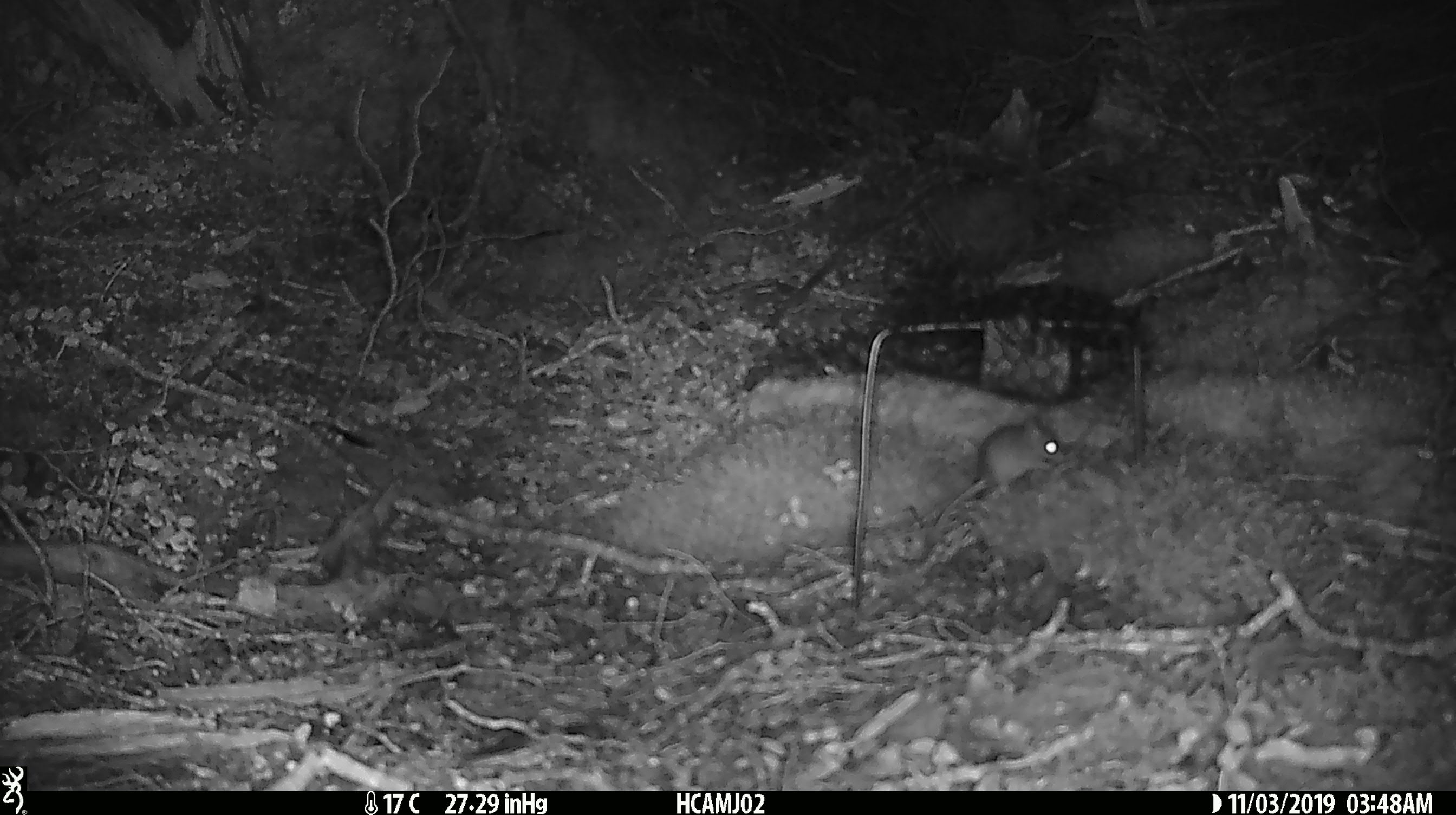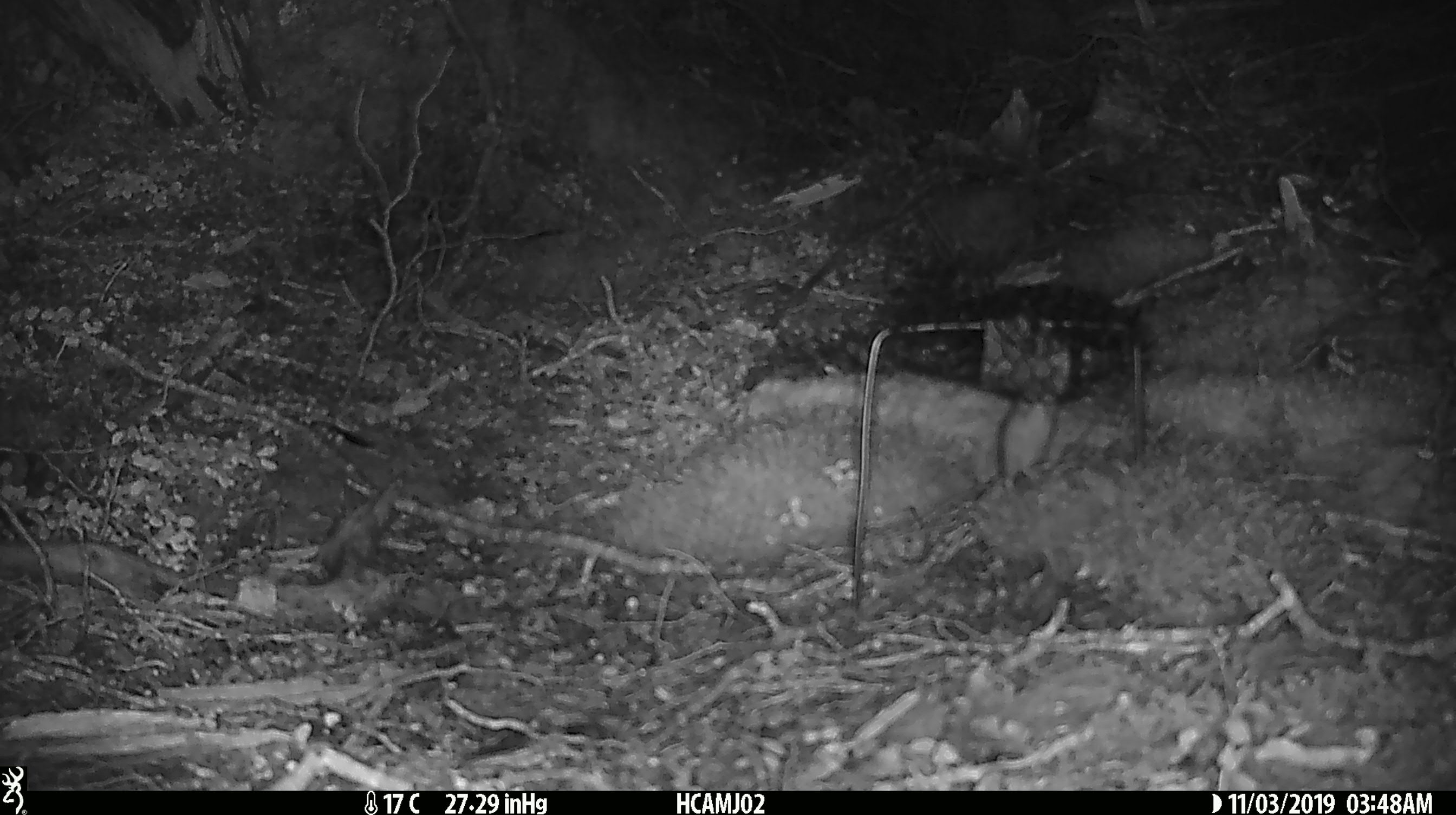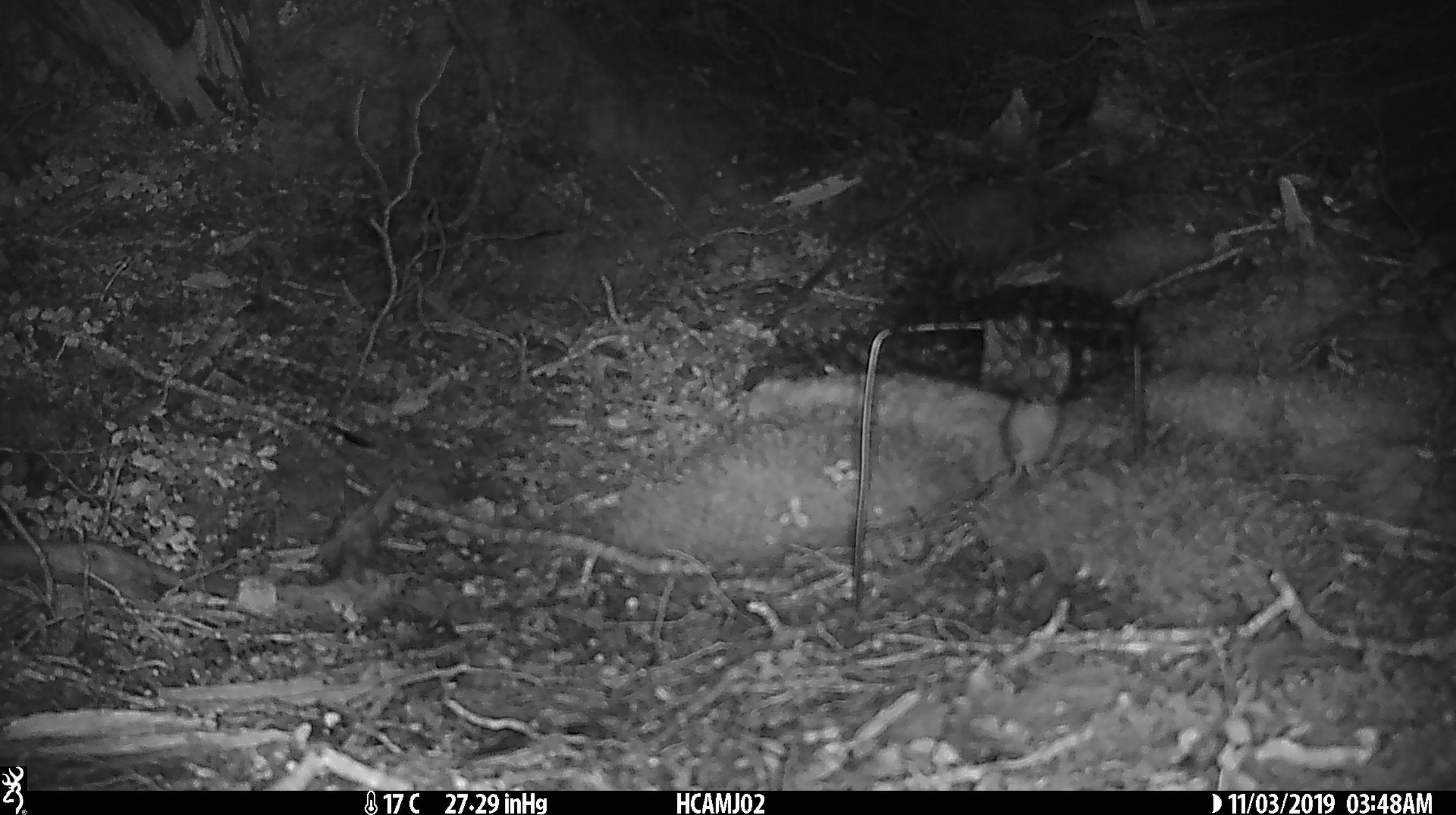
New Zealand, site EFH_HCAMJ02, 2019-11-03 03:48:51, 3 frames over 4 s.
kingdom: Animalia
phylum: Chordata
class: Mammalia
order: Rodentia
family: Muridae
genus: Mus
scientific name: Mus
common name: mouse